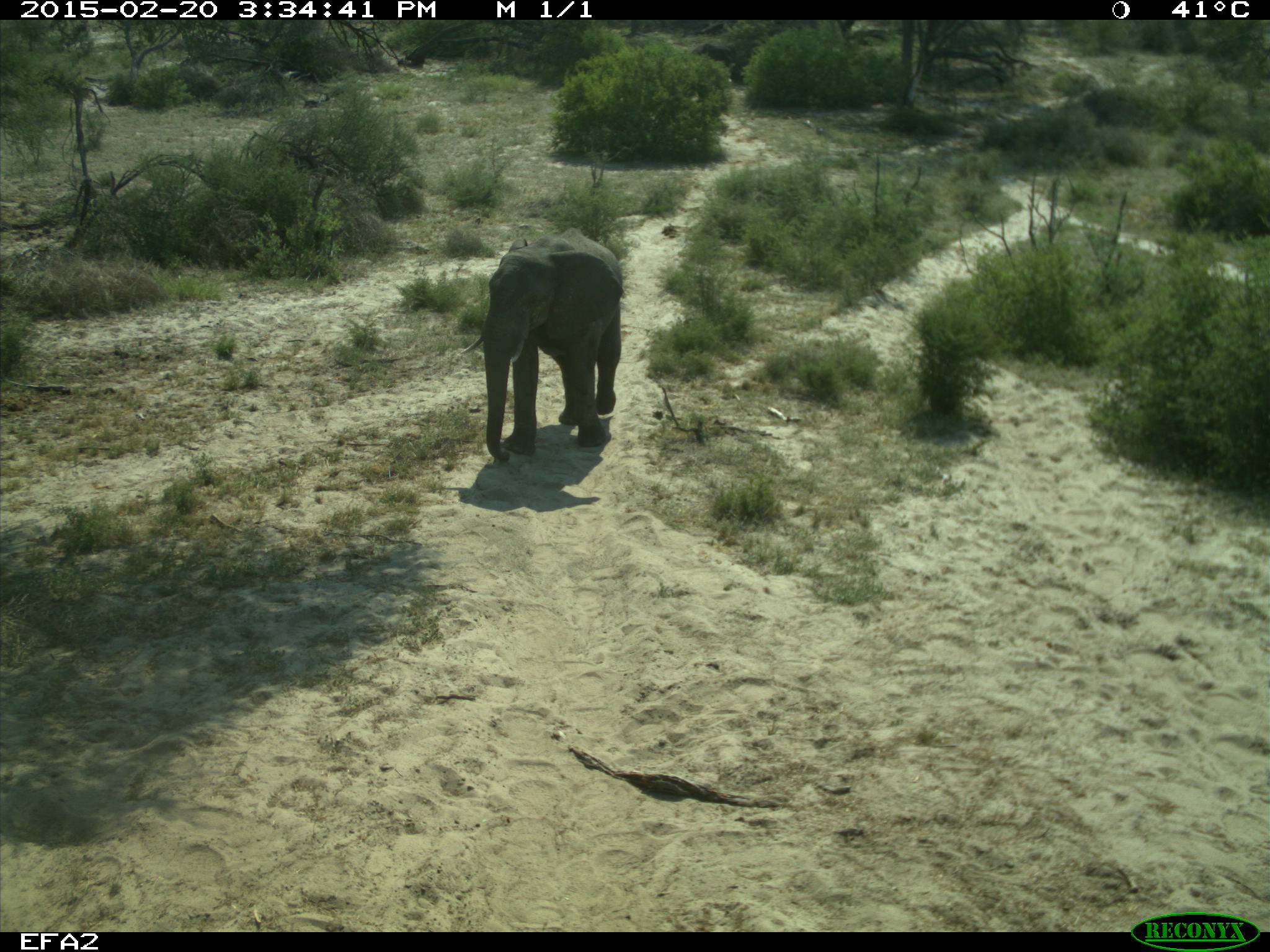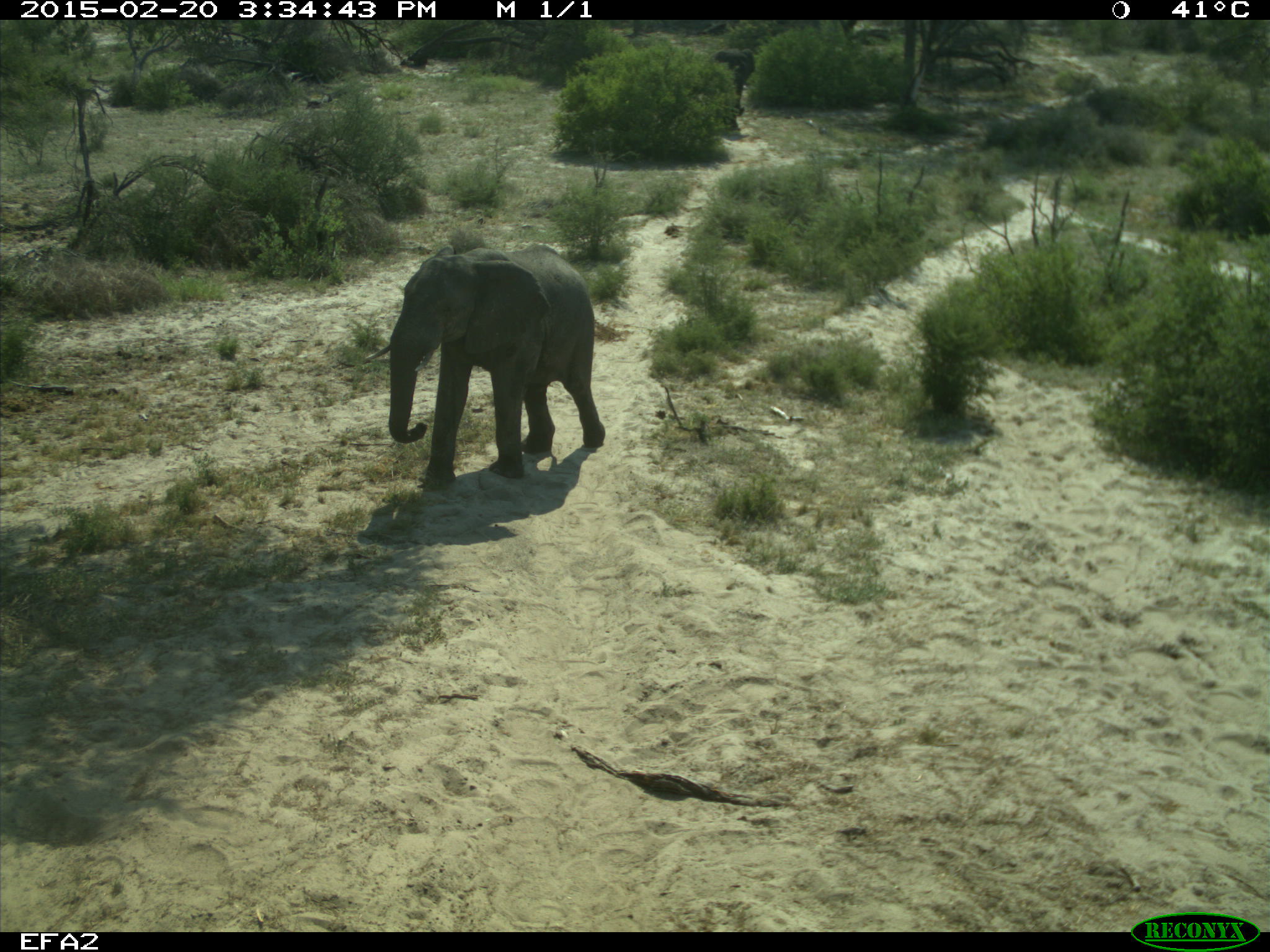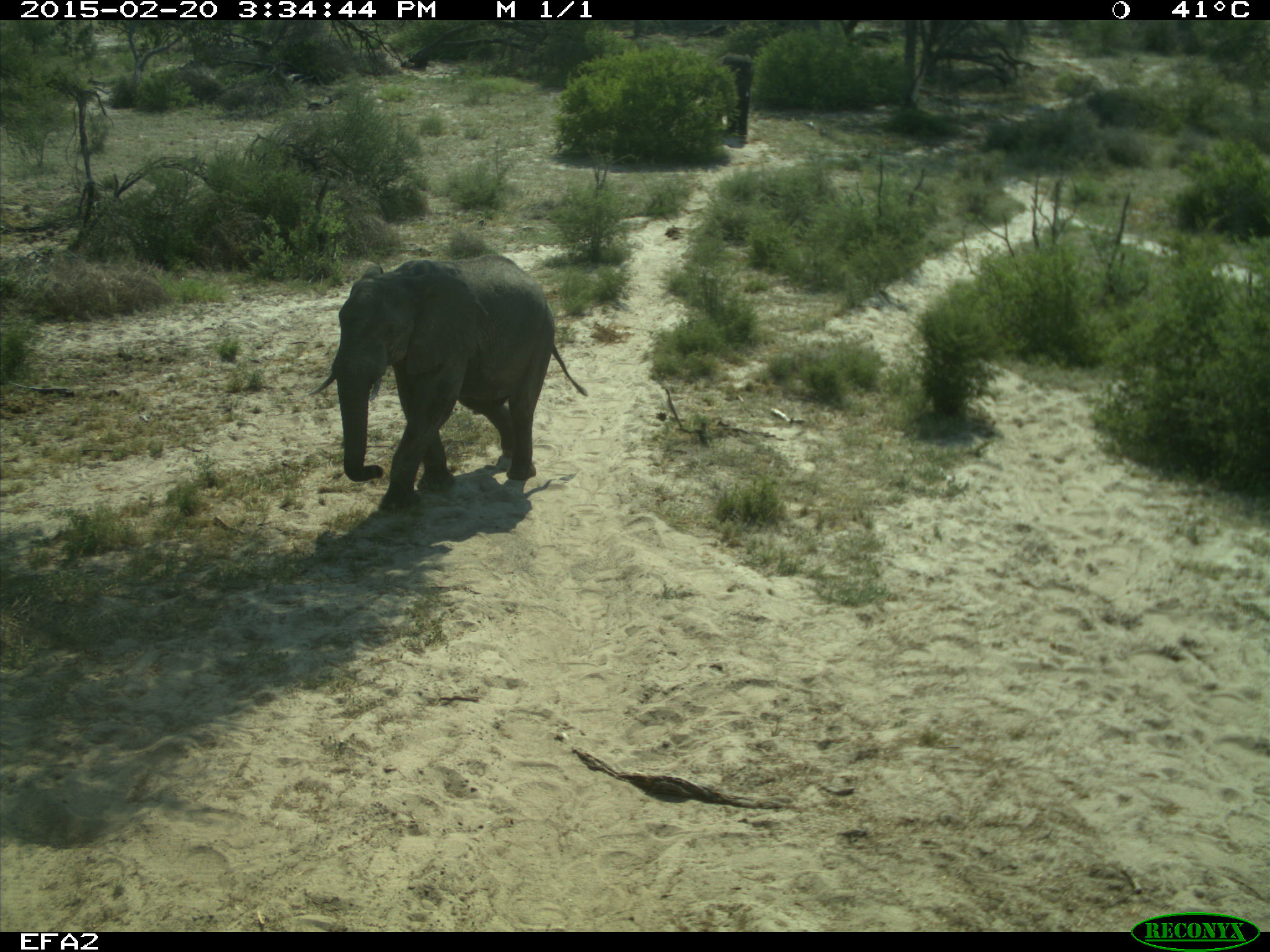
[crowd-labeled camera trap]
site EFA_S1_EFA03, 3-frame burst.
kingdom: Animalia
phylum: Chordata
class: Mammalia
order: Proboscidea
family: Elephantidae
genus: Loxodonta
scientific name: Loxodonta africana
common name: african bush elephant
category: elephant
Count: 2.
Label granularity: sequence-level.